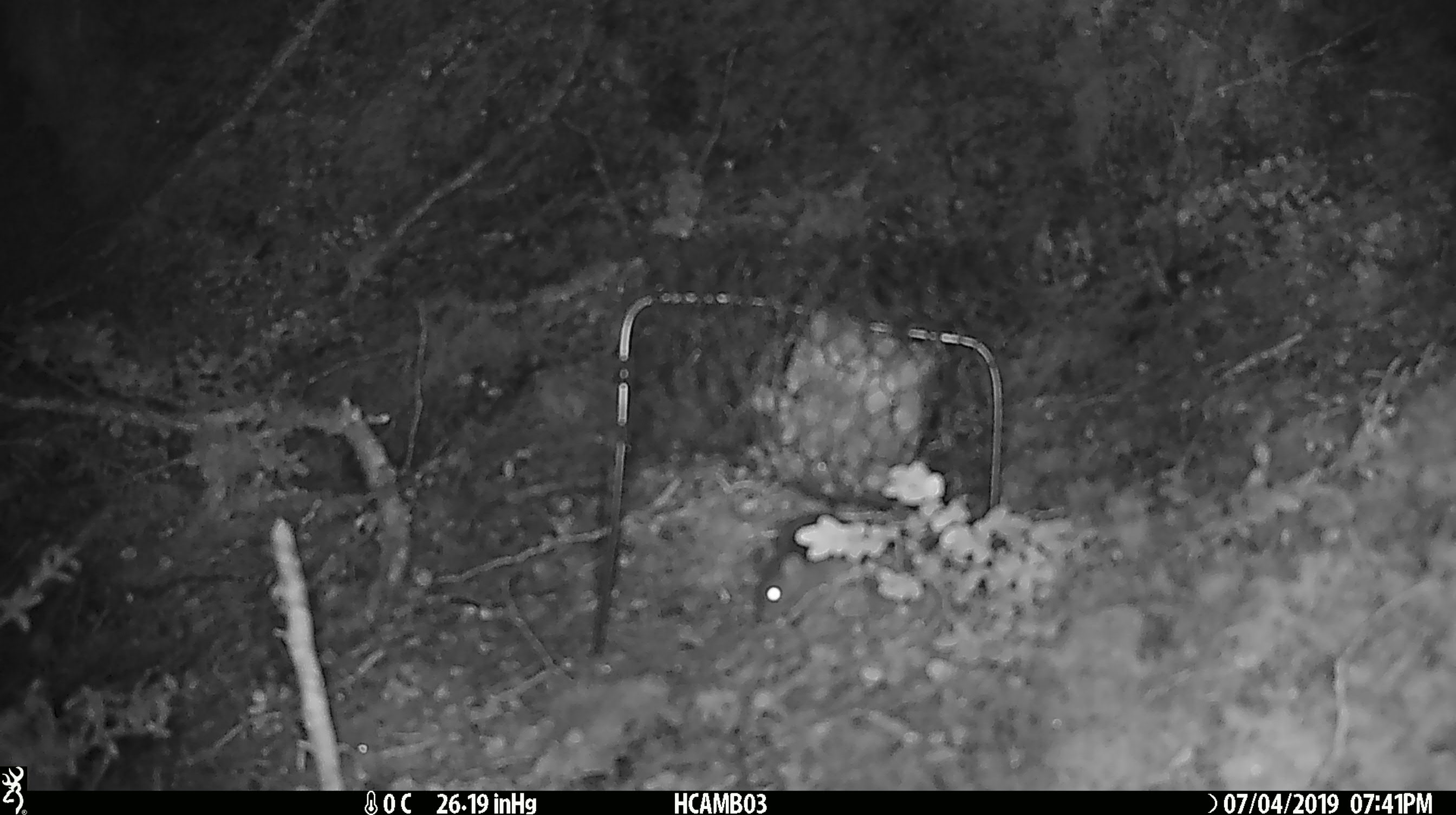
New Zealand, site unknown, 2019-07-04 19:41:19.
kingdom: Animalia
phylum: Chordata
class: Mammalia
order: Rodentia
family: Muridae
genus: Mus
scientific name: Mus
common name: mouse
Mouse (Mus).